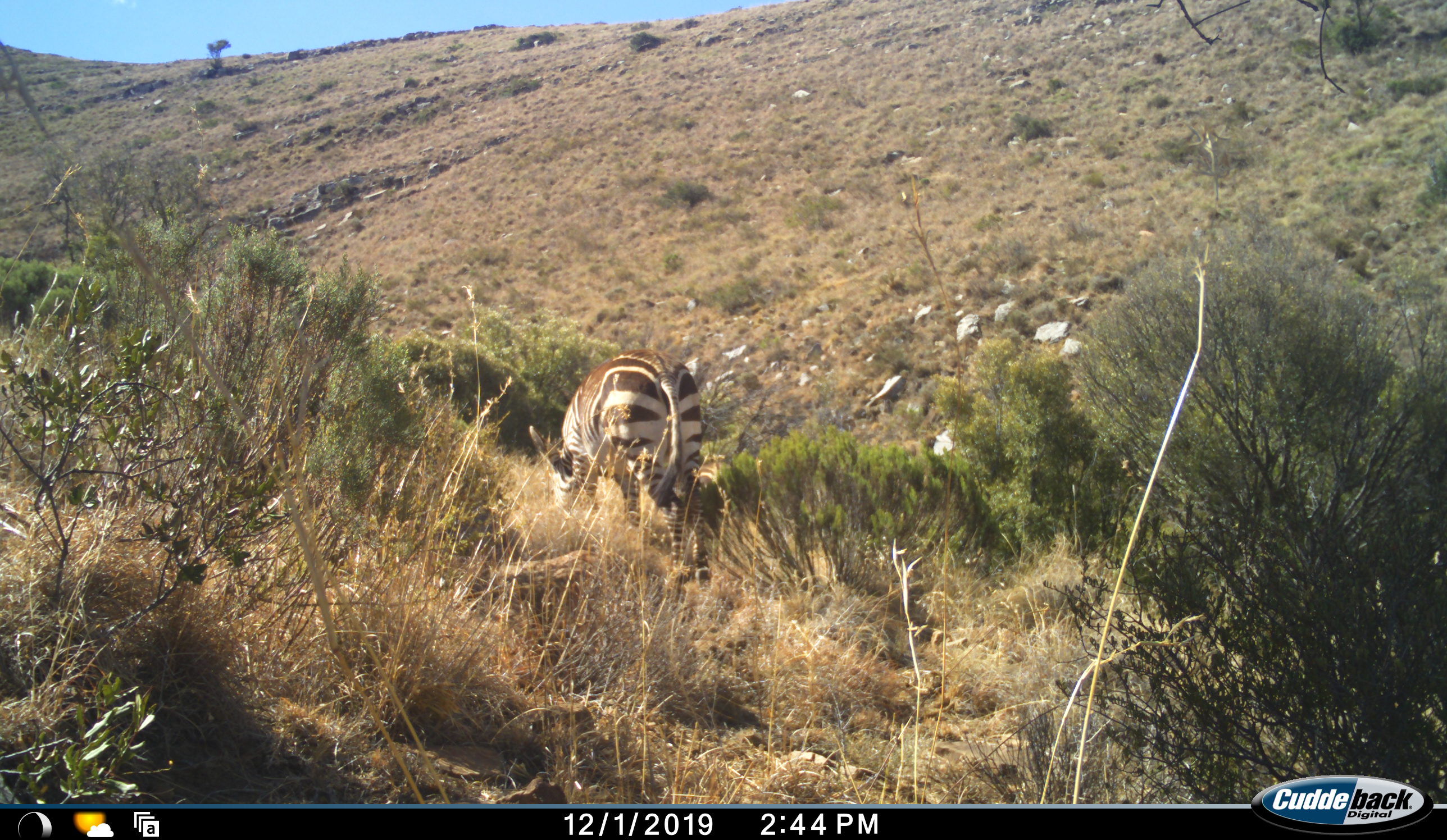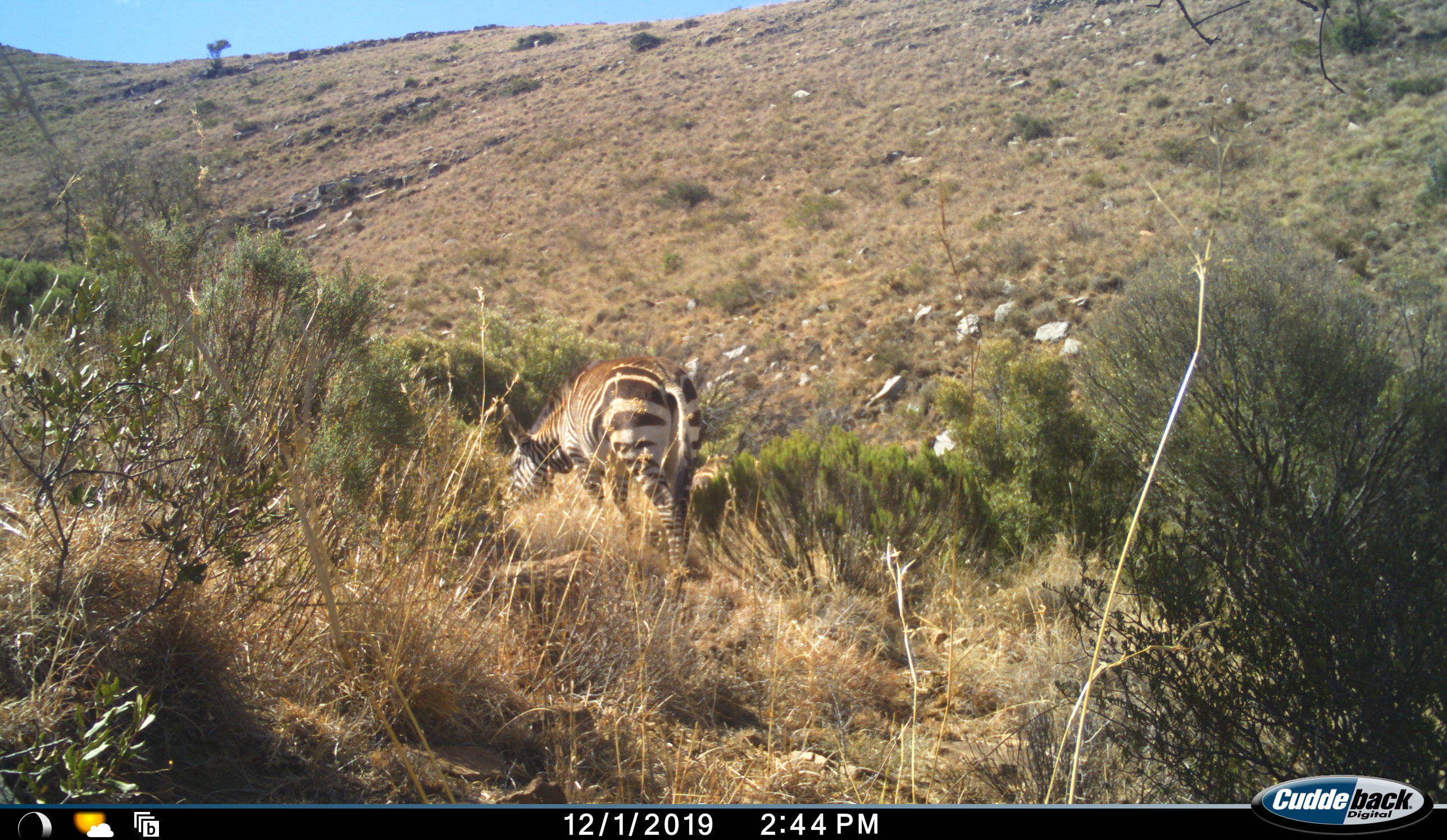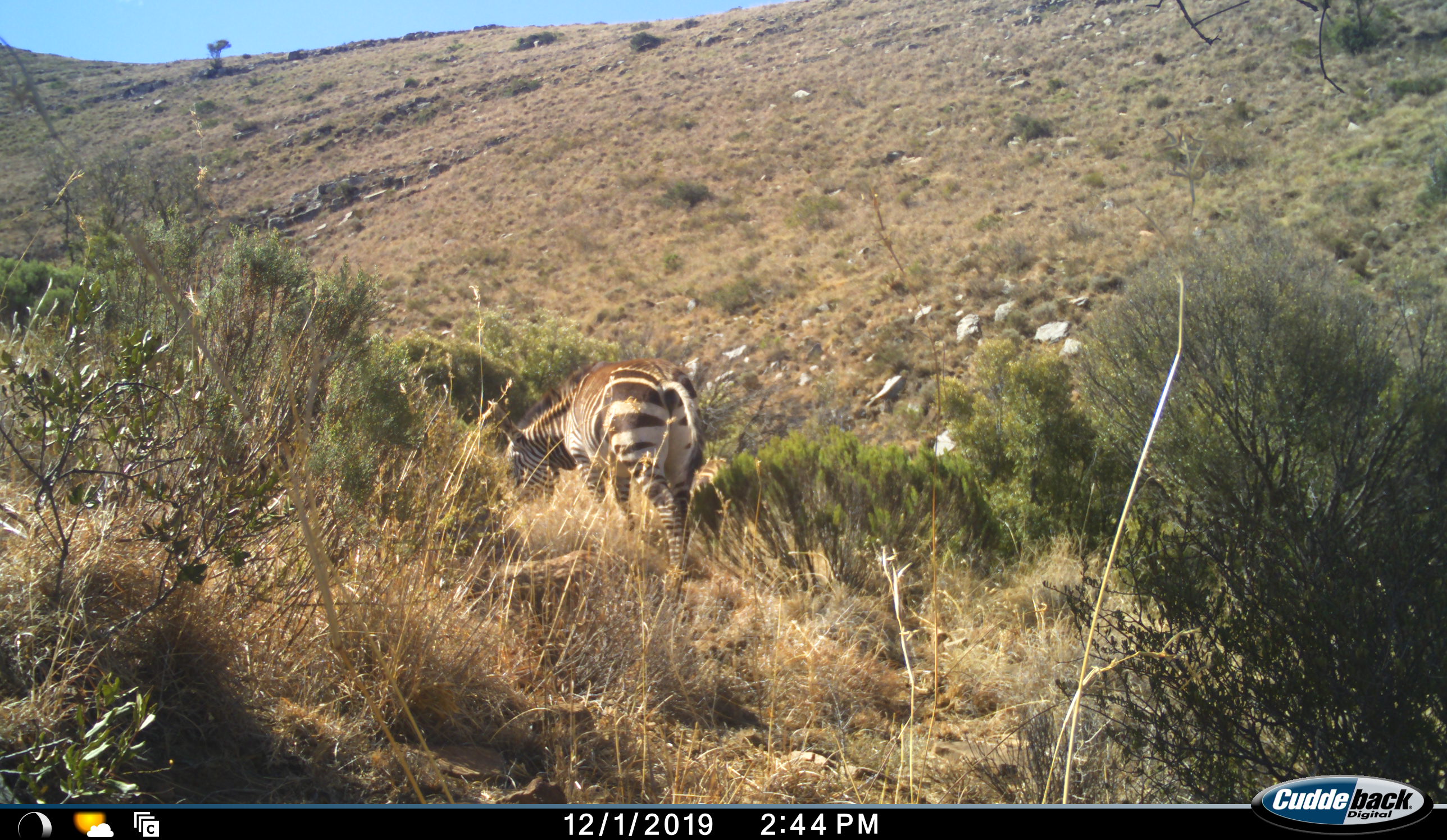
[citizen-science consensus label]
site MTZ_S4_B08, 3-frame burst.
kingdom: Animalia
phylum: Chordata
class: Mammalia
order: Perissodactyla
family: Equidae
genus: Equus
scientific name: Equus zebra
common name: mountain zebra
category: zebramountain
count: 1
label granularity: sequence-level